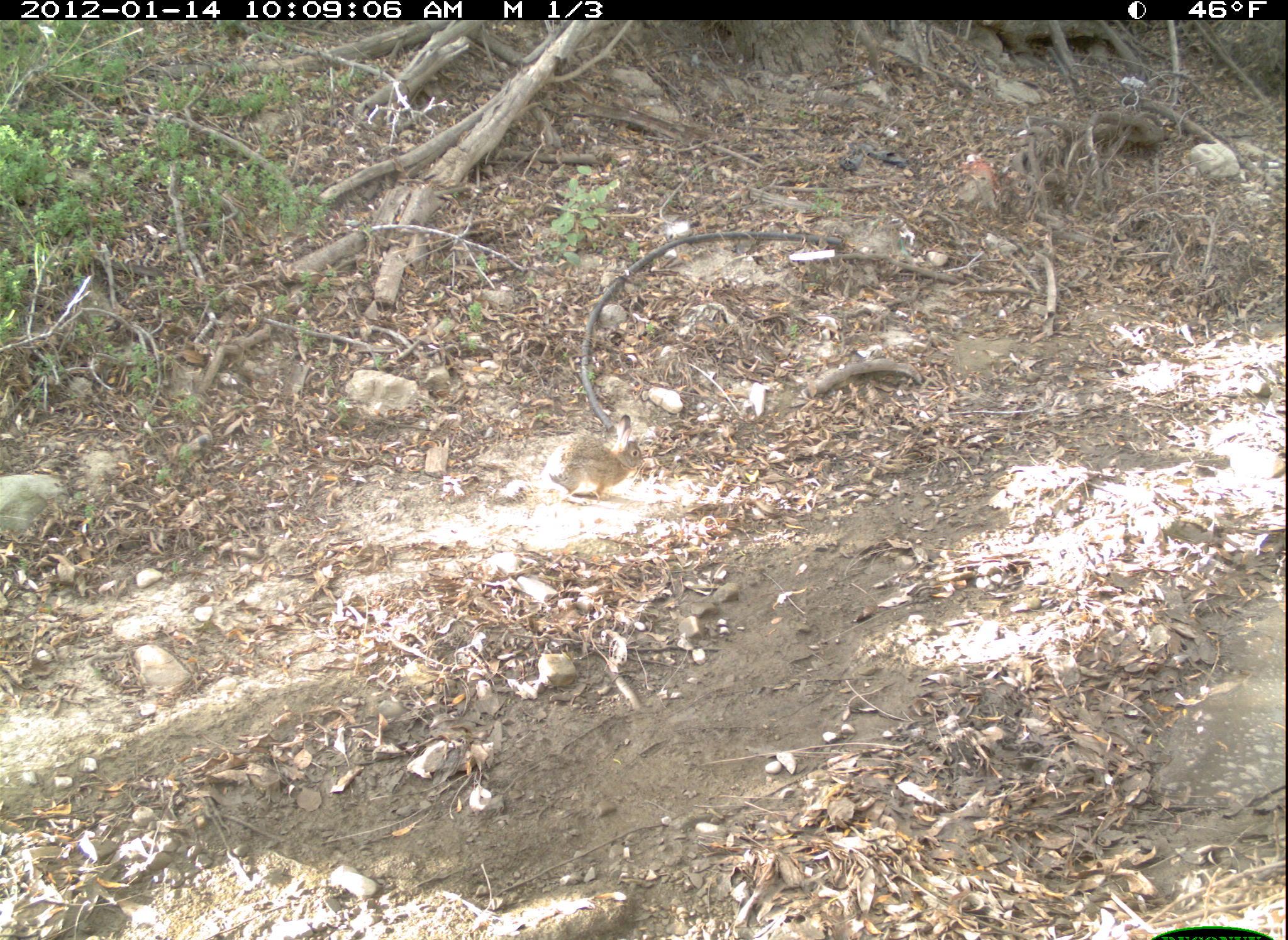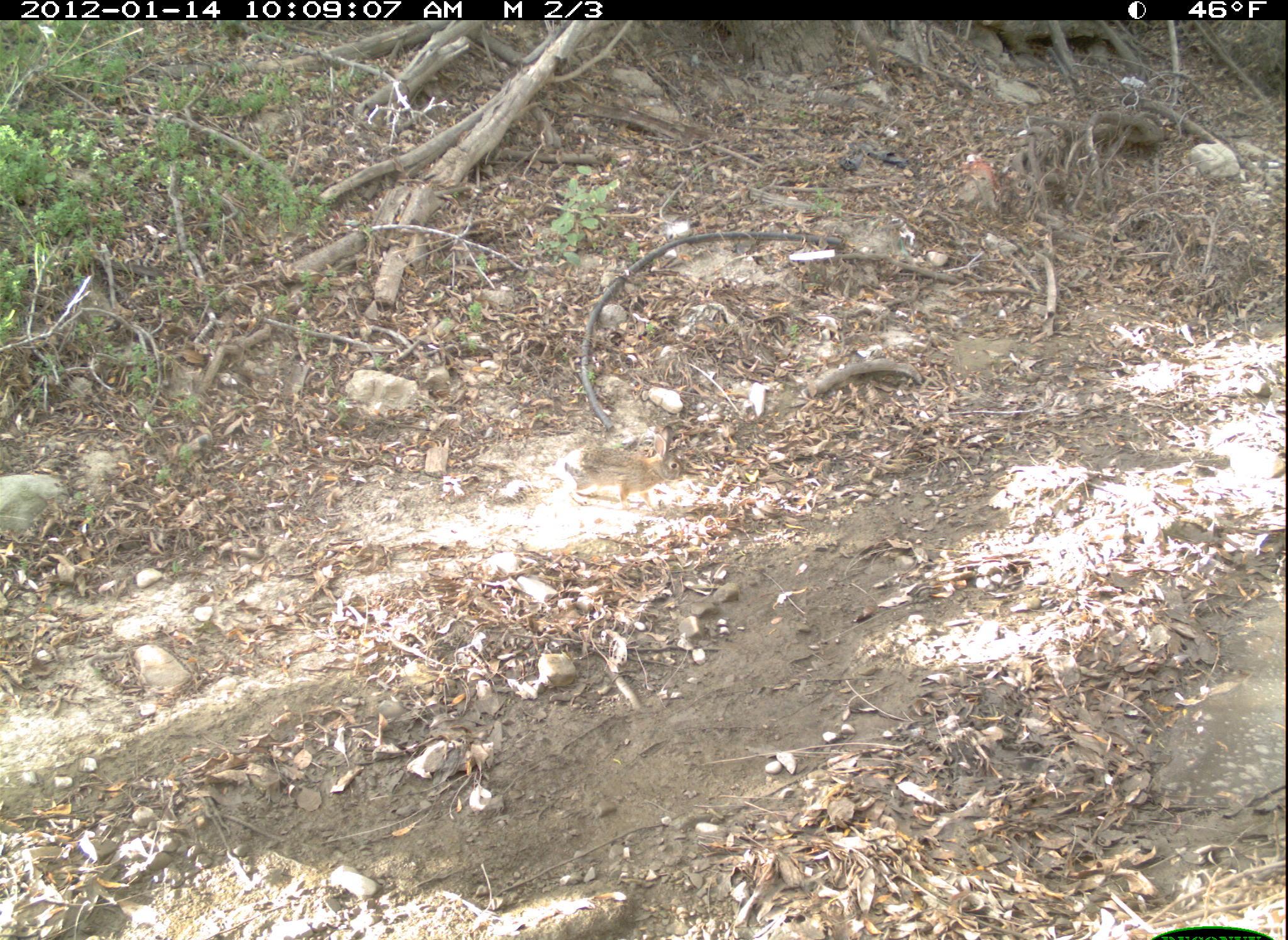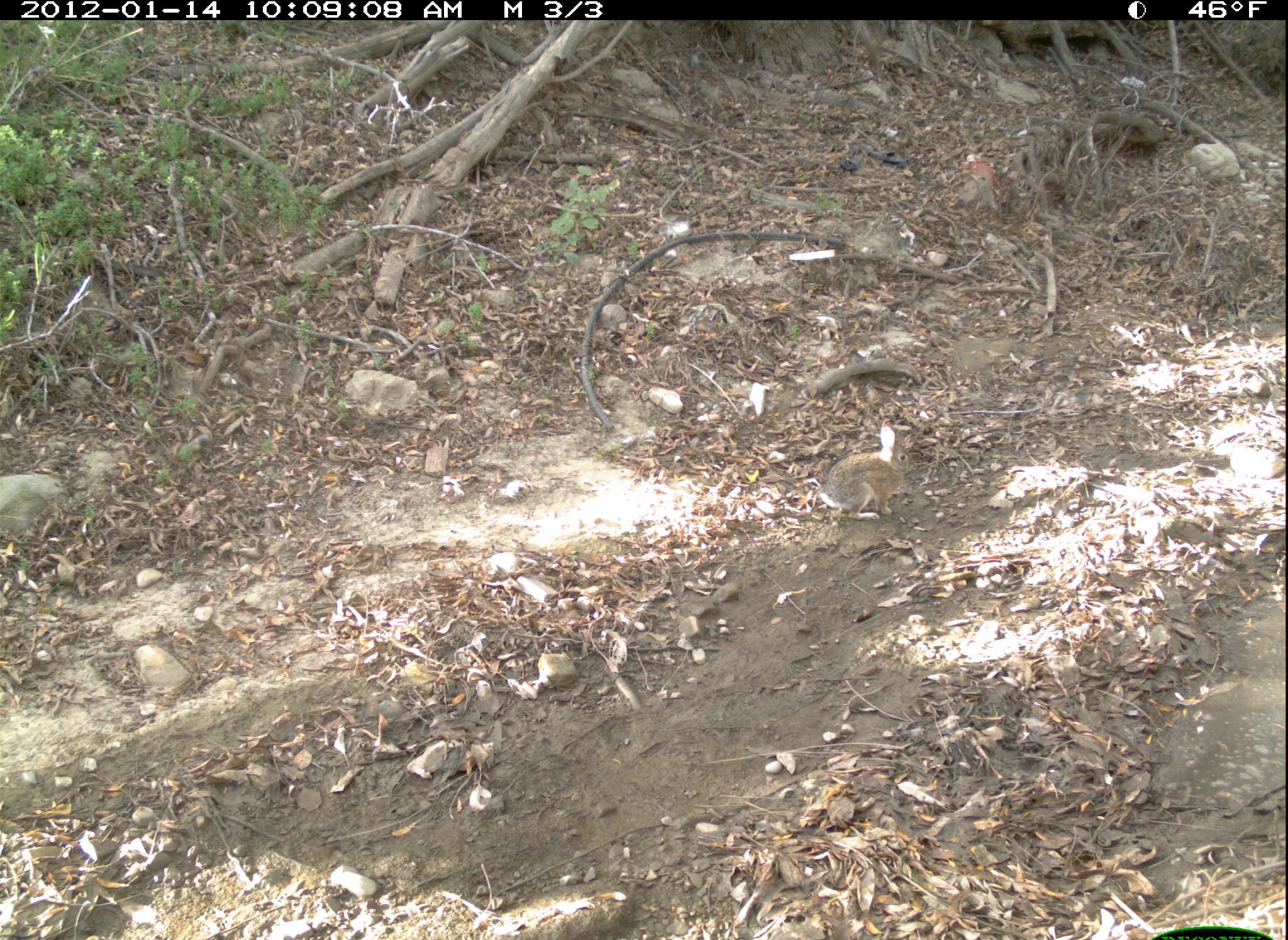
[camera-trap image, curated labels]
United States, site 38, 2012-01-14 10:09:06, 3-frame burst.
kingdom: Animalia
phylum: Chordata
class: Mammalia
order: Lagomorpha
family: Leporidae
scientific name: Leporidae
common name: rabbits and hares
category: rabbit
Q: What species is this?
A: Rabbit (rabbits and hares) (Leporidae).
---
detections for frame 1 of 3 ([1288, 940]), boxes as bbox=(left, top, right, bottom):
rabbit: bbox=(517, 419, 686, 527)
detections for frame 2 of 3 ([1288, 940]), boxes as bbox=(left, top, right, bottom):
rabbit: bbox=(539, 419, 720, 514)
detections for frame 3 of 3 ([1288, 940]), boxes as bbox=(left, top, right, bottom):
rabbit: bbox=(807, 403, 932, 532)